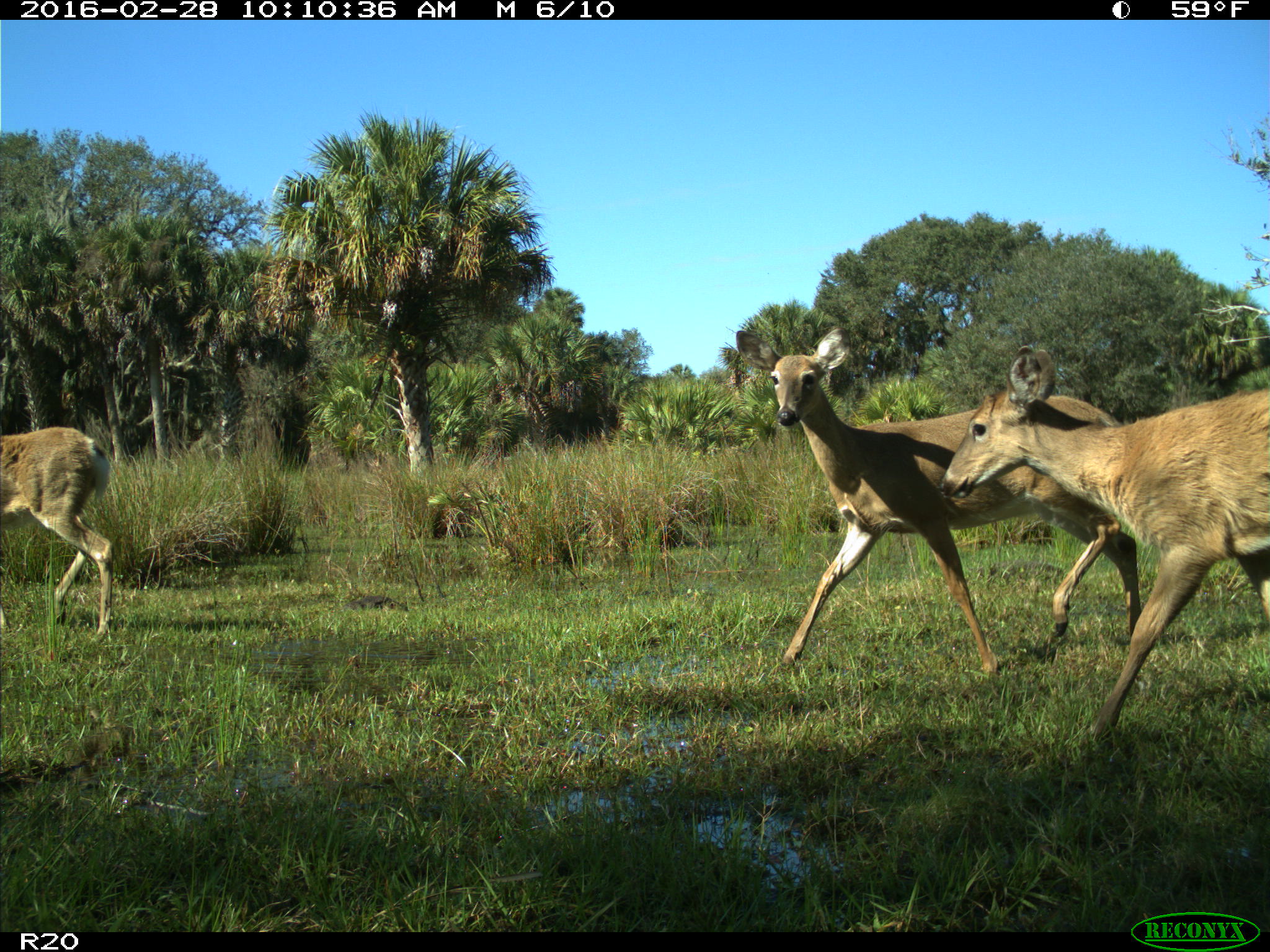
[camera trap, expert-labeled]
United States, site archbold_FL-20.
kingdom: Animalia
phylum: Chordata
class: Mammalia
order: Artiodactyla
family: Cervidae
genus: Odocoileus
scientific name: Odocoileus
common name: deer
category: unidentified deer